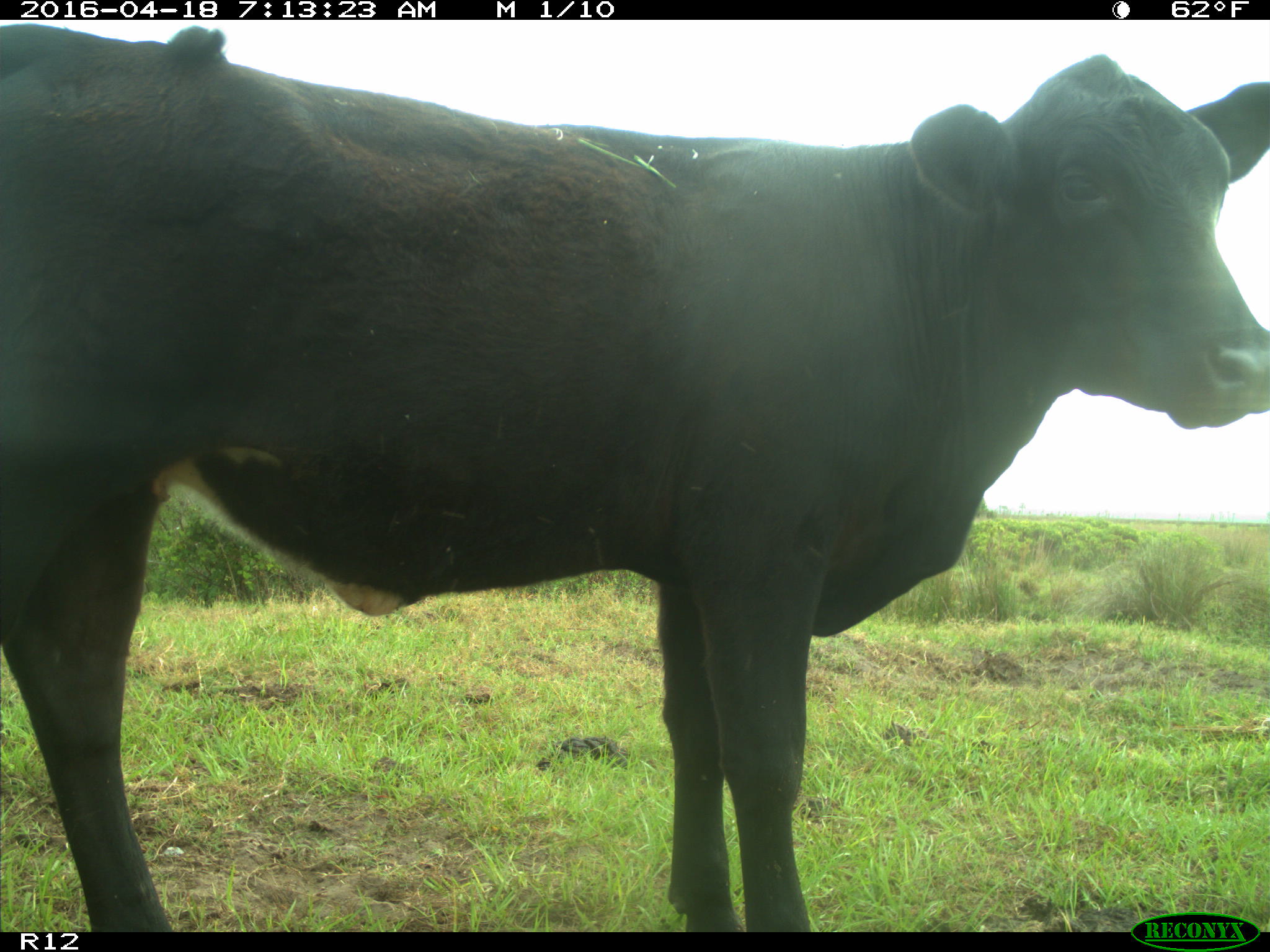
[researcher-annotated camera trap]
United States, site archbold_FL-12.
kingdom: Animalia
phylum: Chordata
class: Mammalia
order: Artiodactyla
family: Bovidae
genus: Bos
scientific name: Bos taurus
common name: domestic cow